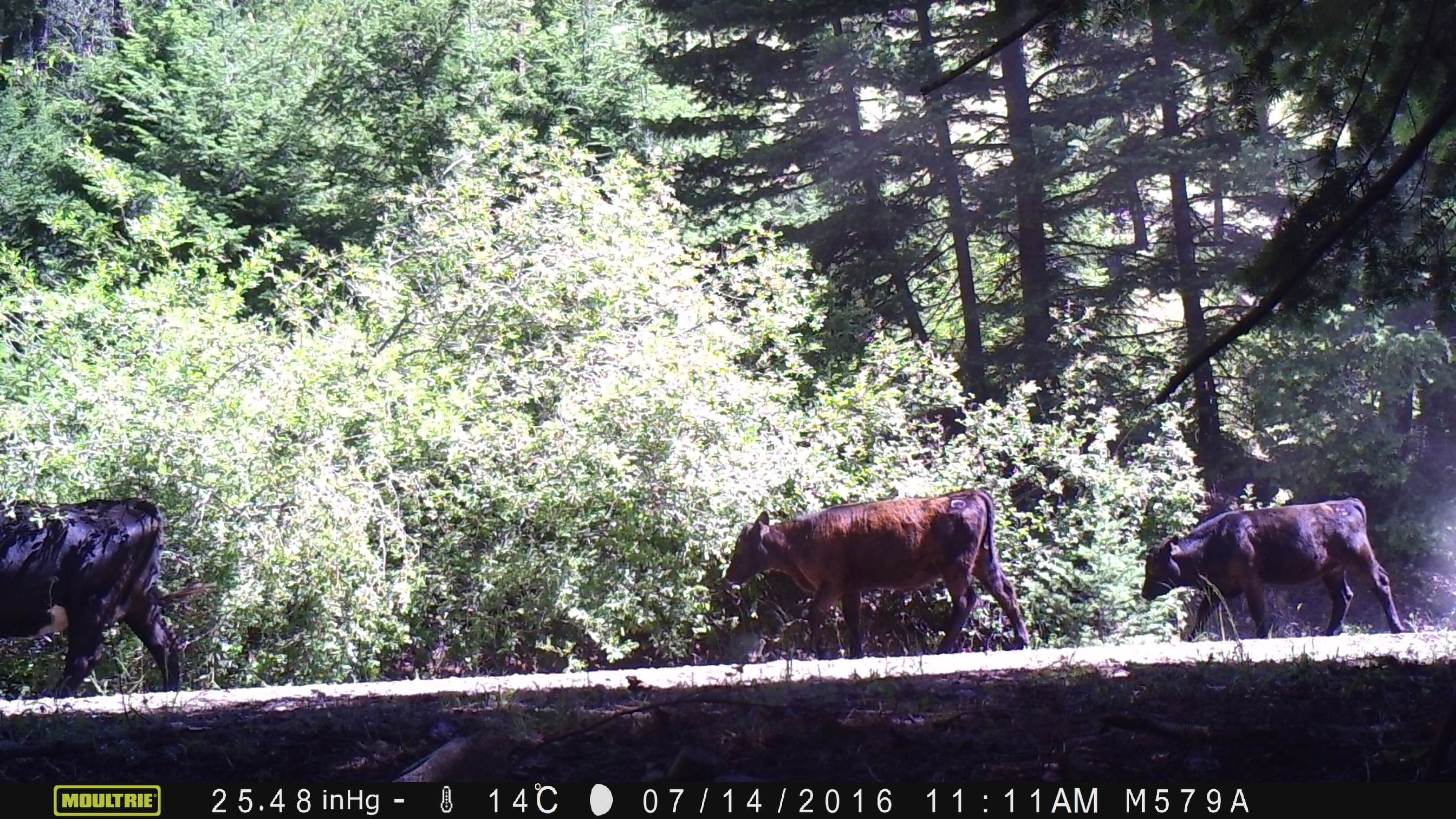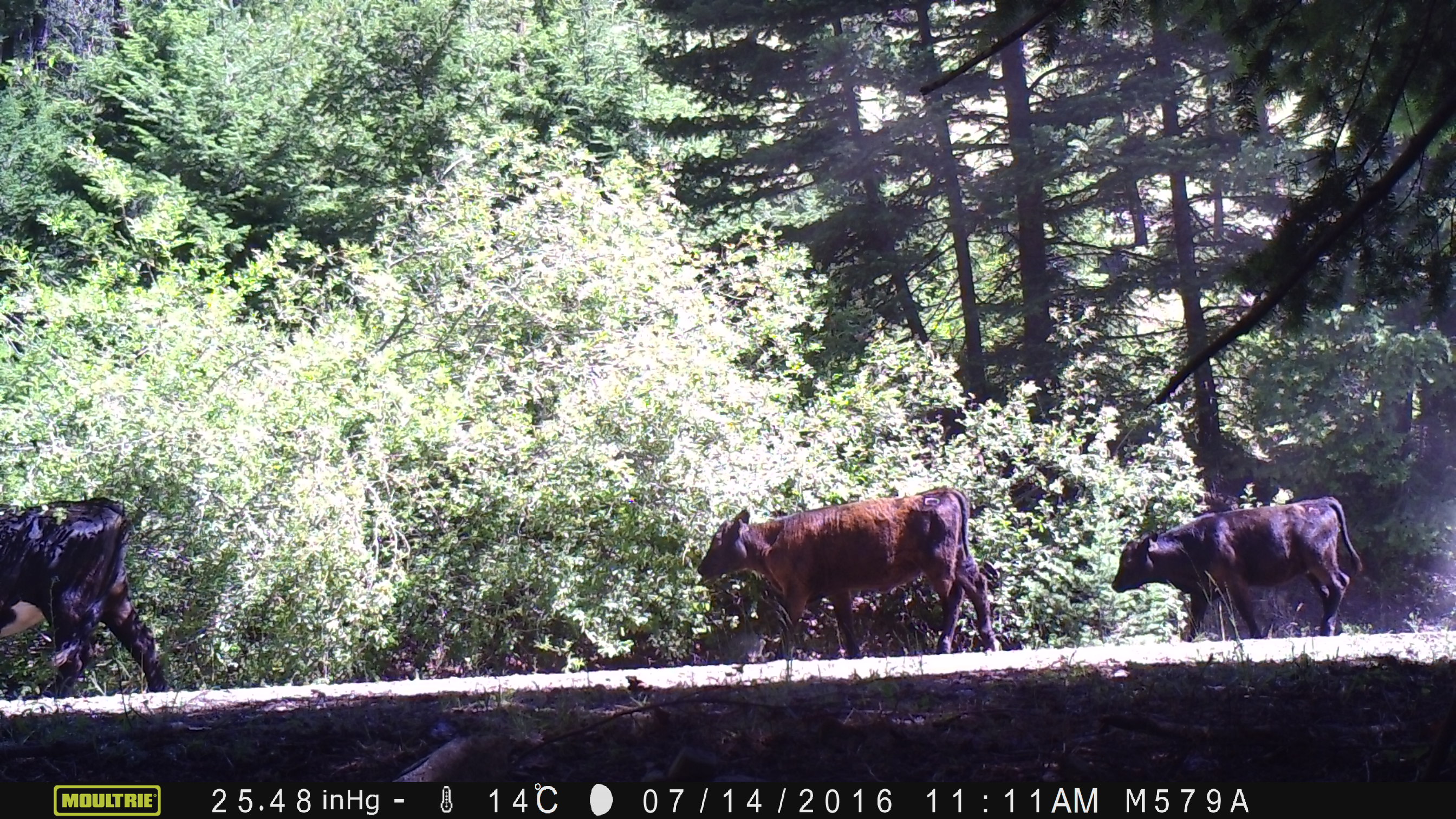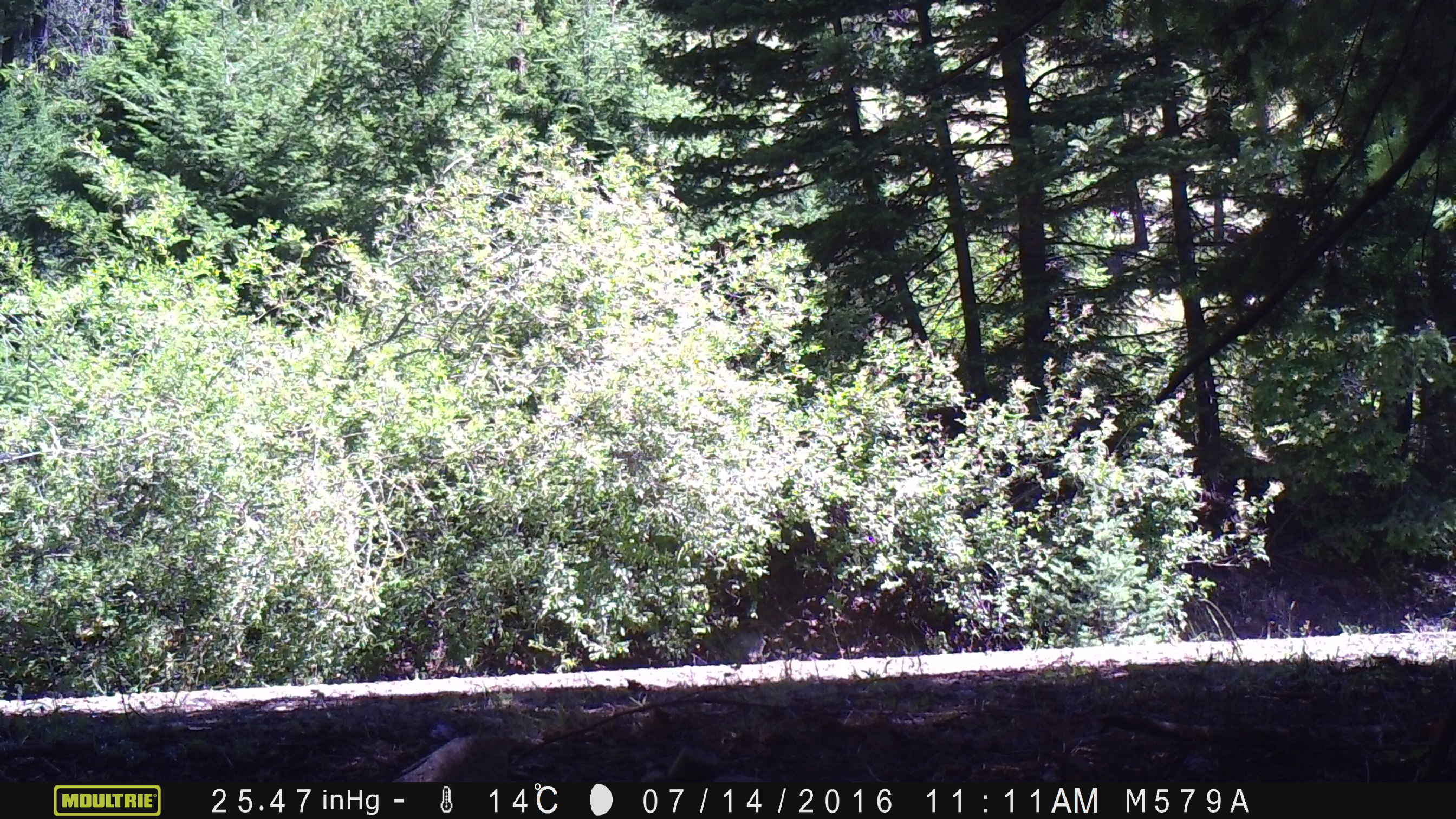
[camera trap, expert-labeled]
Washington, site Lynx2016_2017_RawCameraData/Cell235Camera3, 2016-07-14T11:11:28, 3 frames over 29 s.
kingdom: Animalia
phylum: Chordata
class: Mammalia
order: Artiodactyla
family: Bovidae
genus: Bos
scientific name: Bos taurus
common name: domestic cattle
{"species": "domestic cattle (Bos taurus)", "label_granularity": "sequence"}